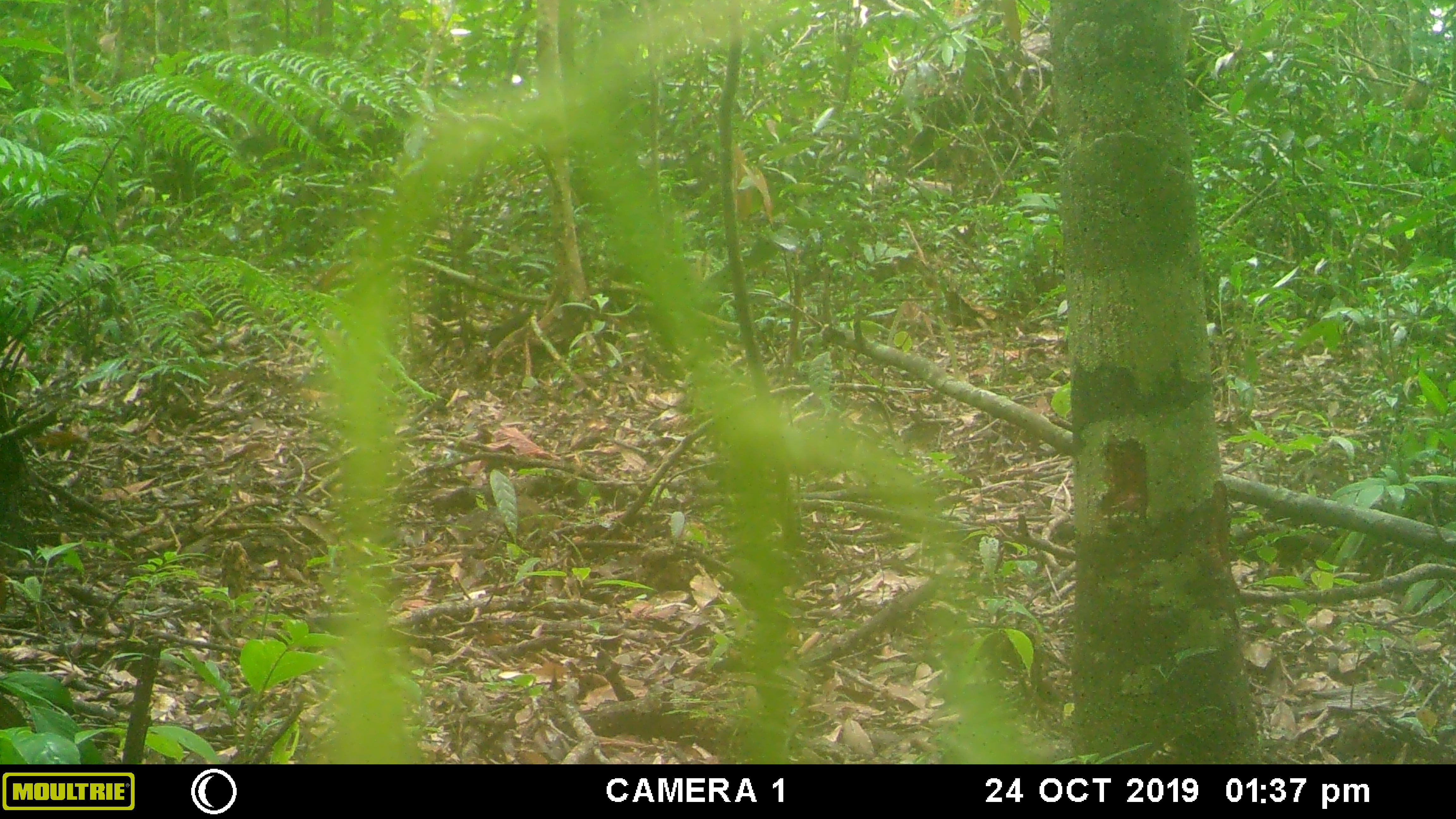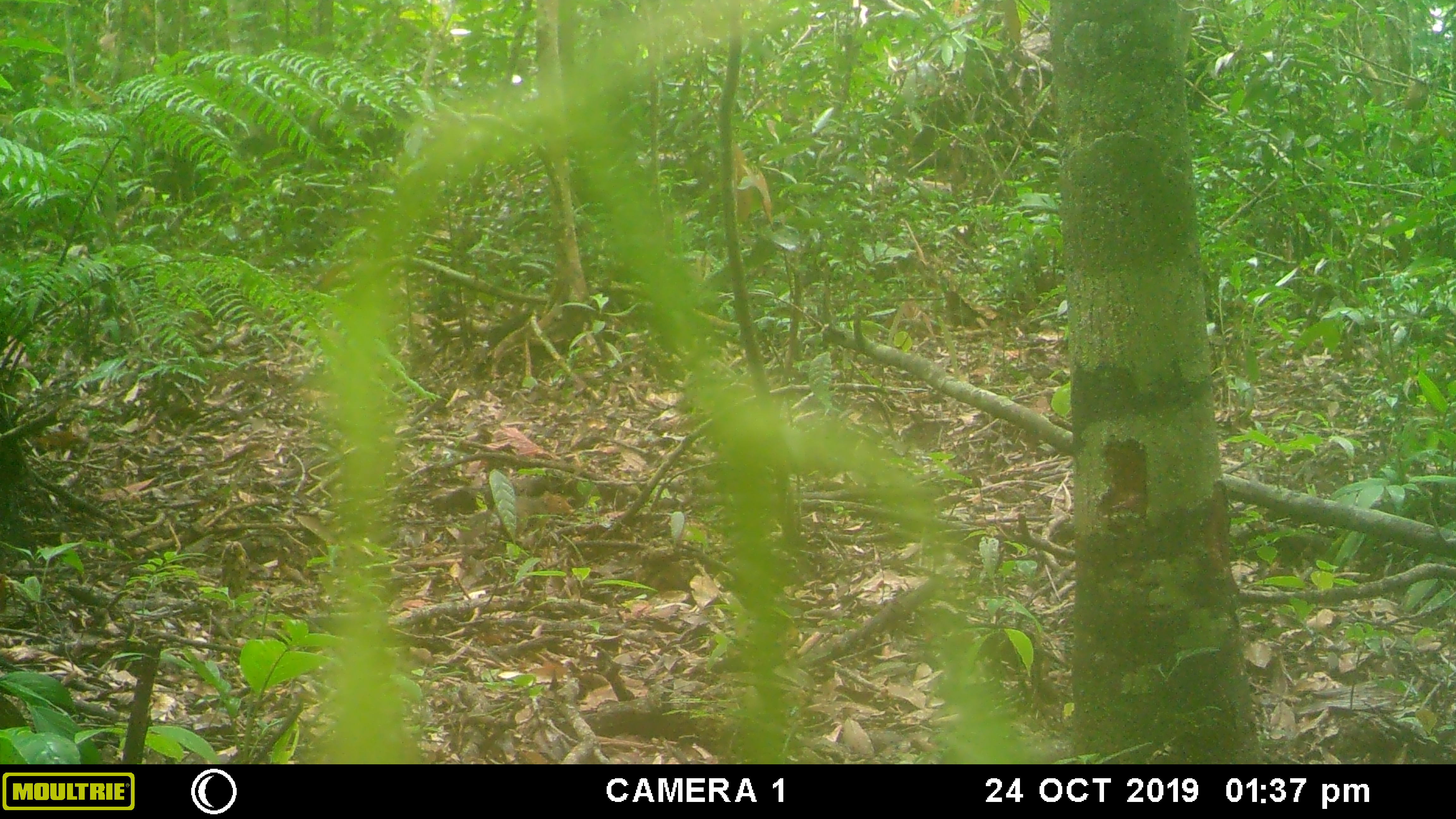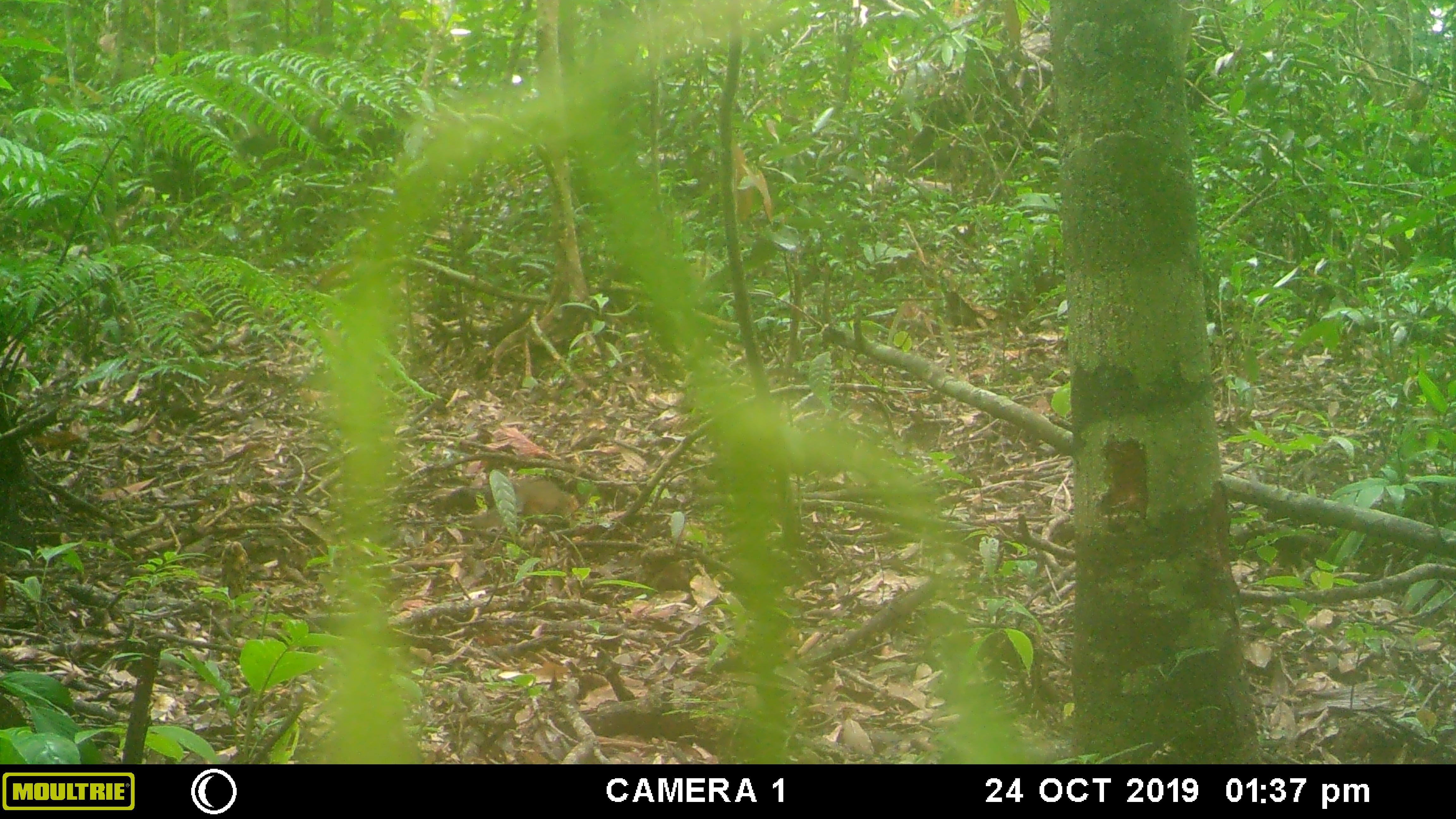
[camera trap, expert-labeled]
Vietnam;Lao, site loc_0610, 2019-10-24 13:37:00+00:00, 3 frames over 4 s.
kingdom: Animalia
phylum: Chordata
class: Mammalia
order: Rodentia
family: Sciuridae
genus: Dremomys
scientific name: Dremomys rufigenis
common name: red-cheeked squirrel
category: red cheeked squirrel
Red cheeked squirrel (red-cheeked squirrel) (Dremomys rufigenis). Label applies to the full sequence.